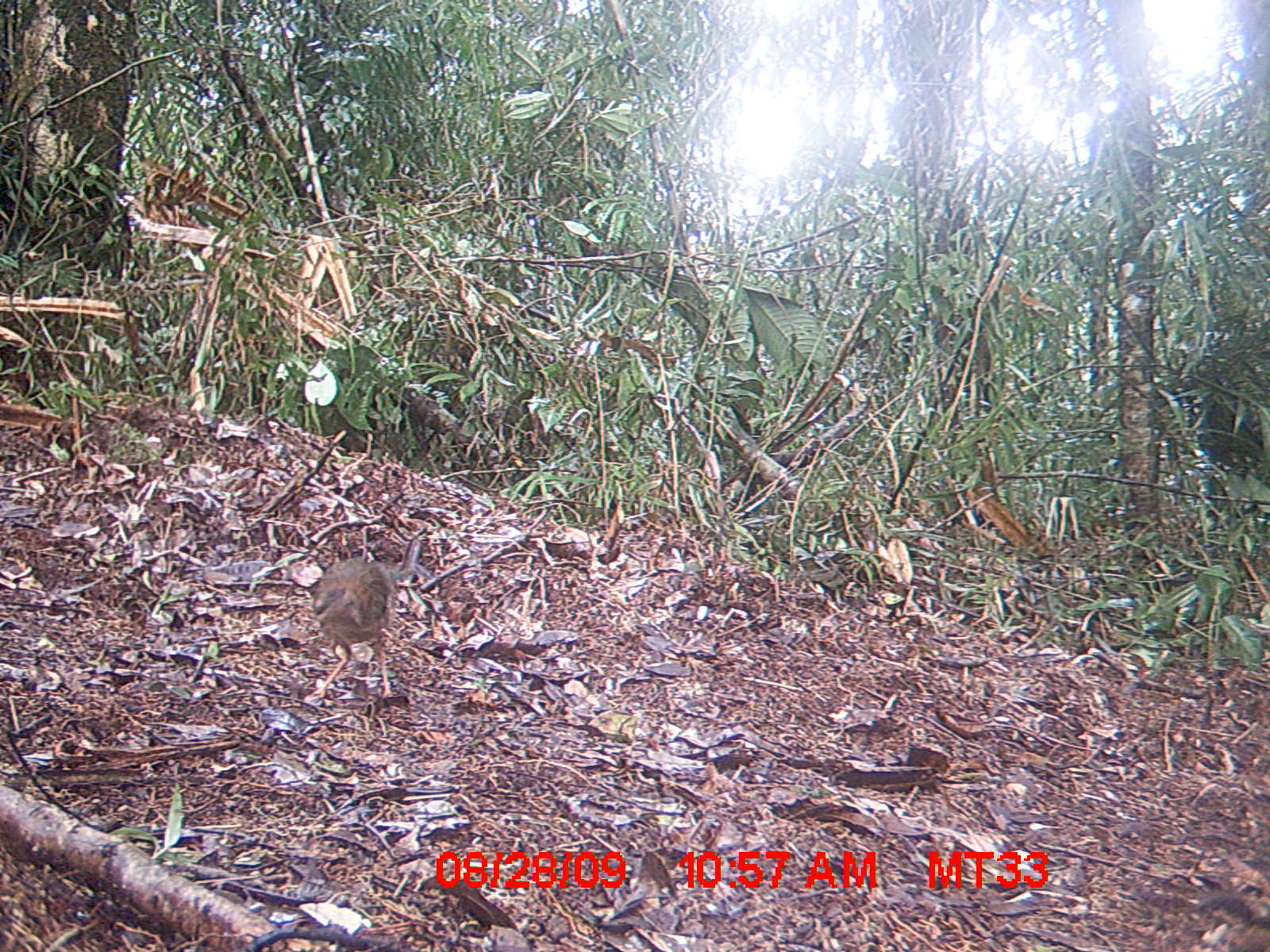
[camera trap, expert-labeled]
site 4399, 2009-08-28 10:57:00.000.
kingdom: Animalia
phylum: Chordata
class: Aves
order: Coraciiformes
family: Brachypteraciidae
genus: Brachypteracias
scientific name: Brachypteracias squamiger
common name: scaly ground-roller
Brachypteracias squamiger (scaly ground-roller), count 1.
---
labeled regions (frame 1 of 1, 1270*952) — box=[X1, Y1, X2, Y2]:
brachypteracias squamiger: box=[308, 556, 393, 698]